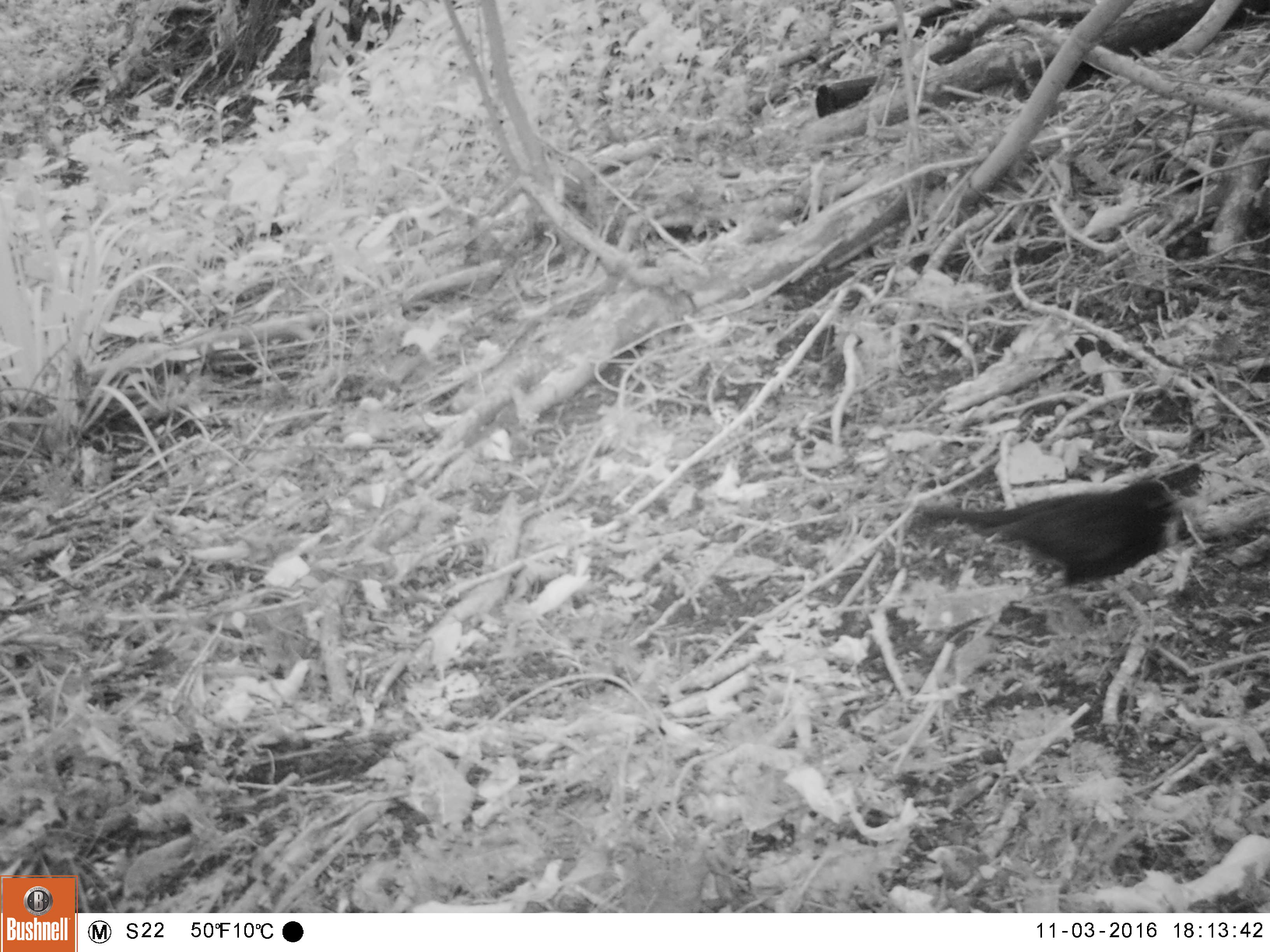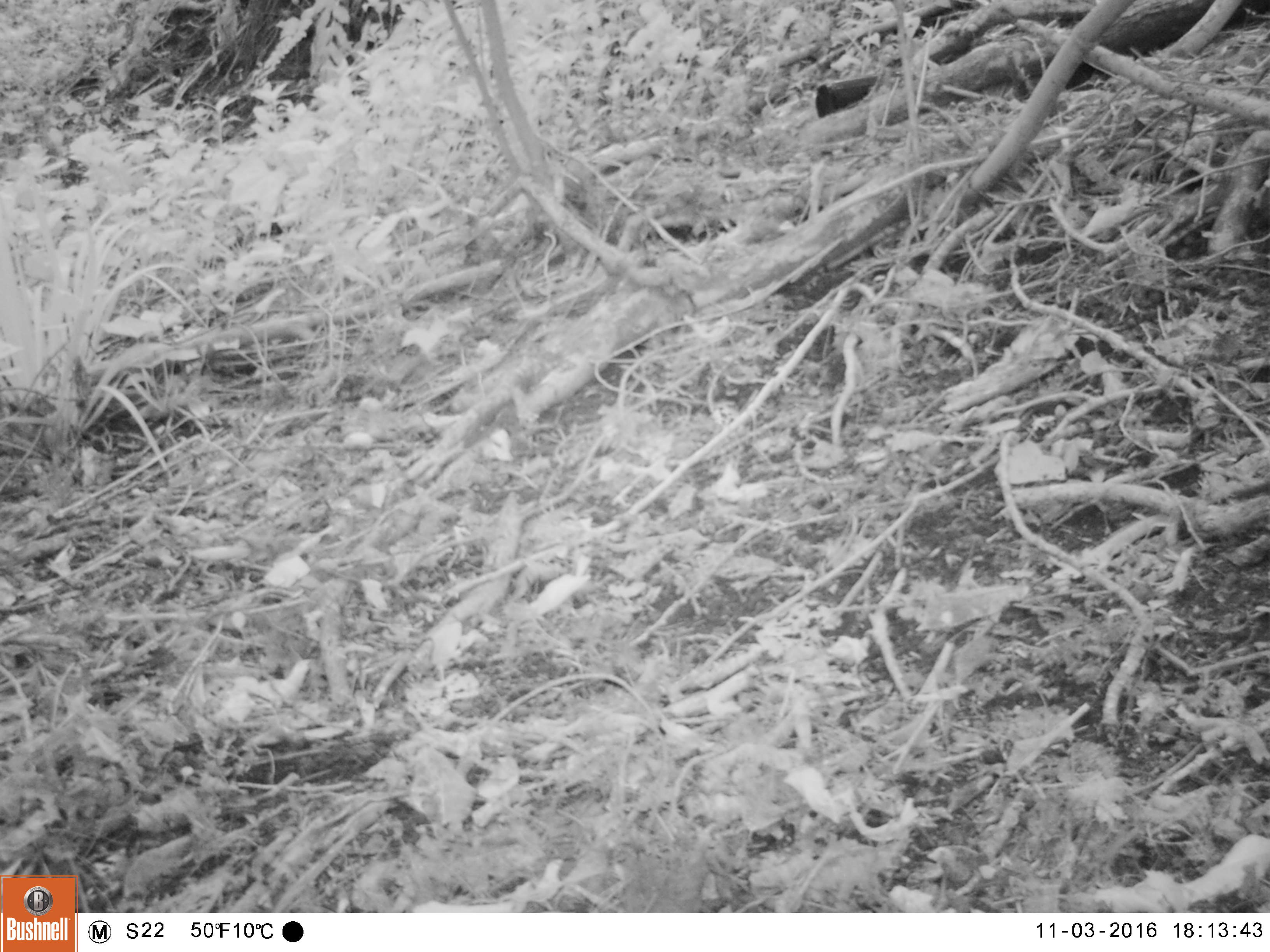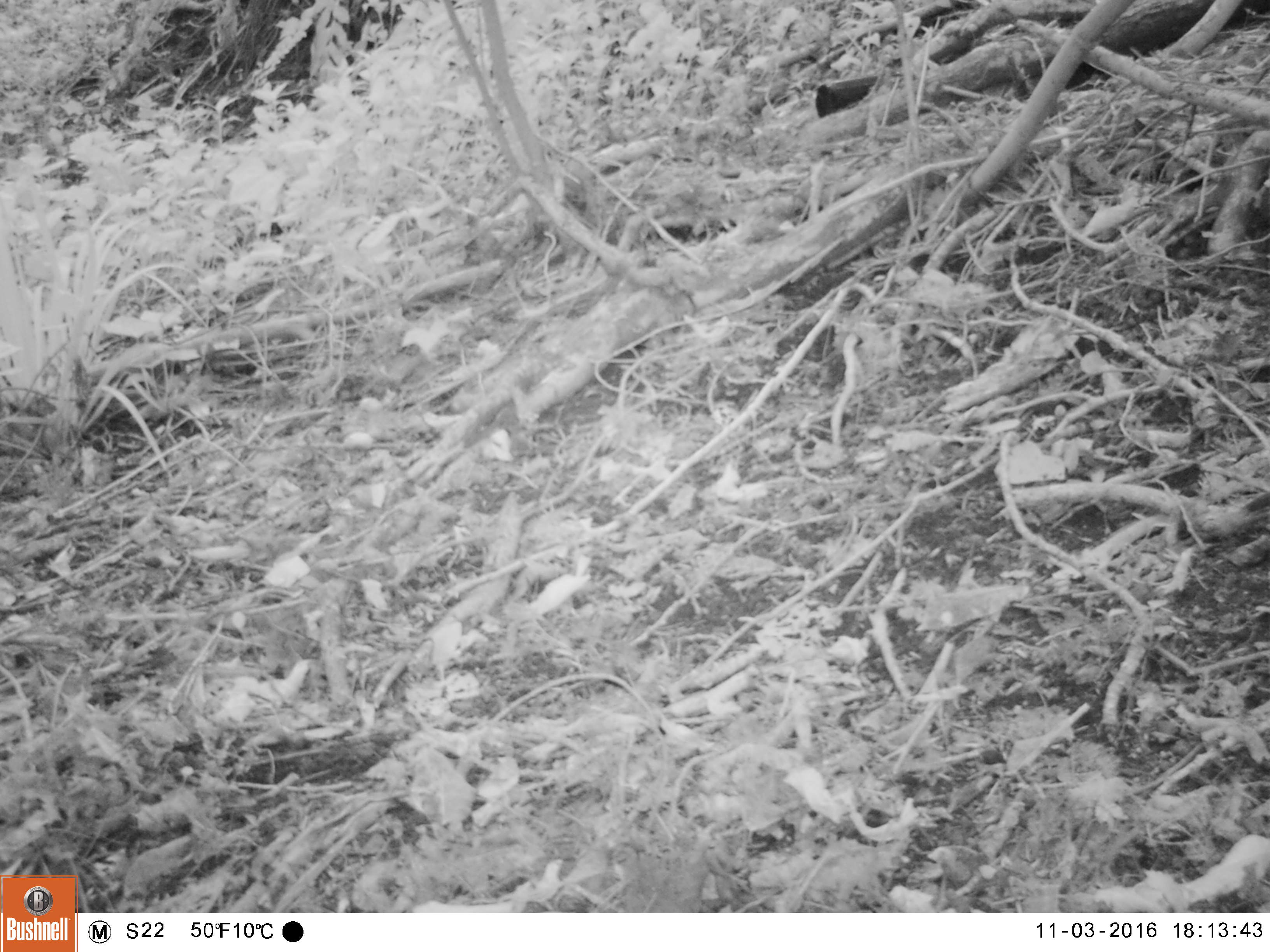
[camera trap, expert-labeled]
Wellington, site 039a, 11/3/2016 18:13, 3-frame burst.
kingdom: Animalia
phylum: Chordata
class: Aves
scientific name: Aves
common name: bird